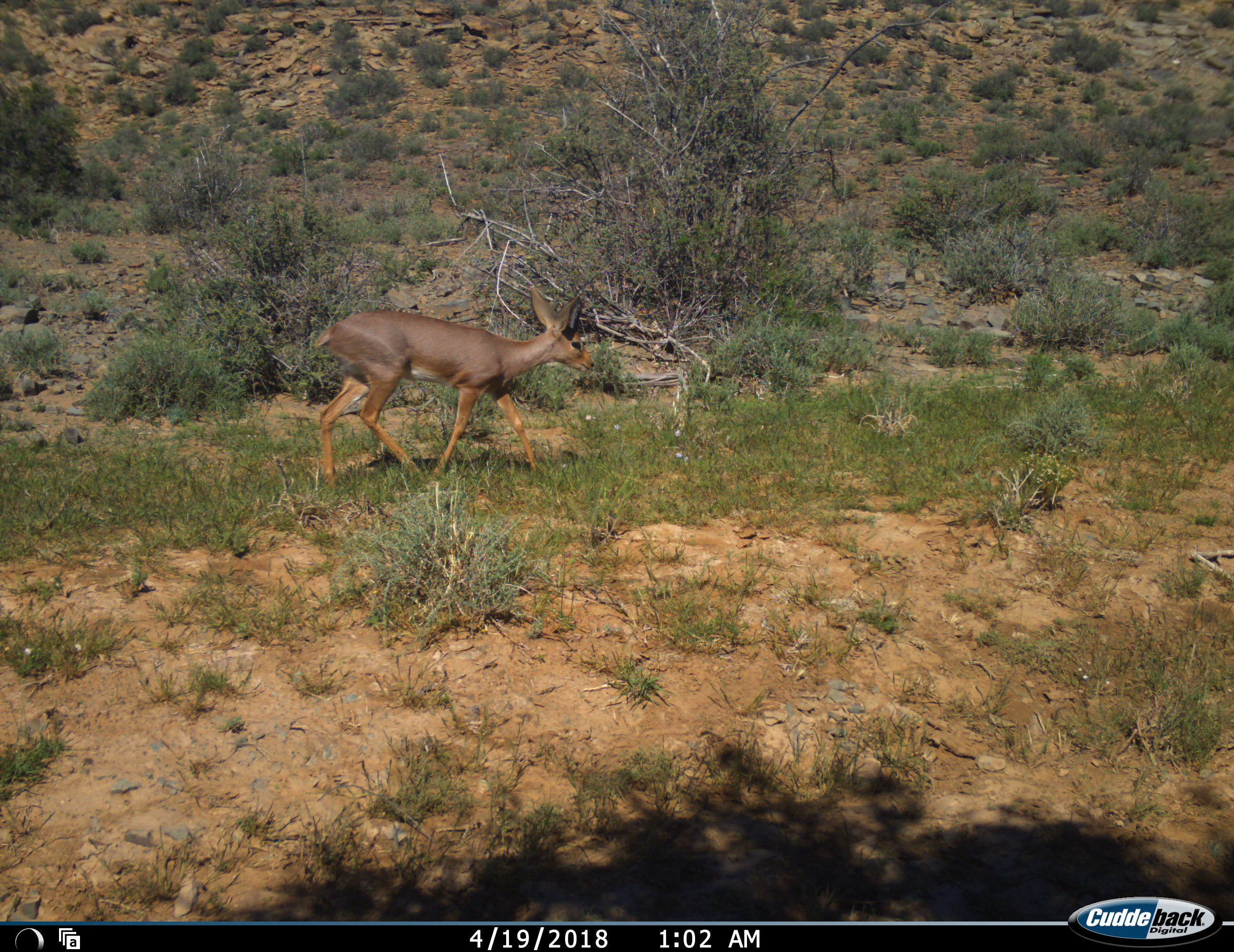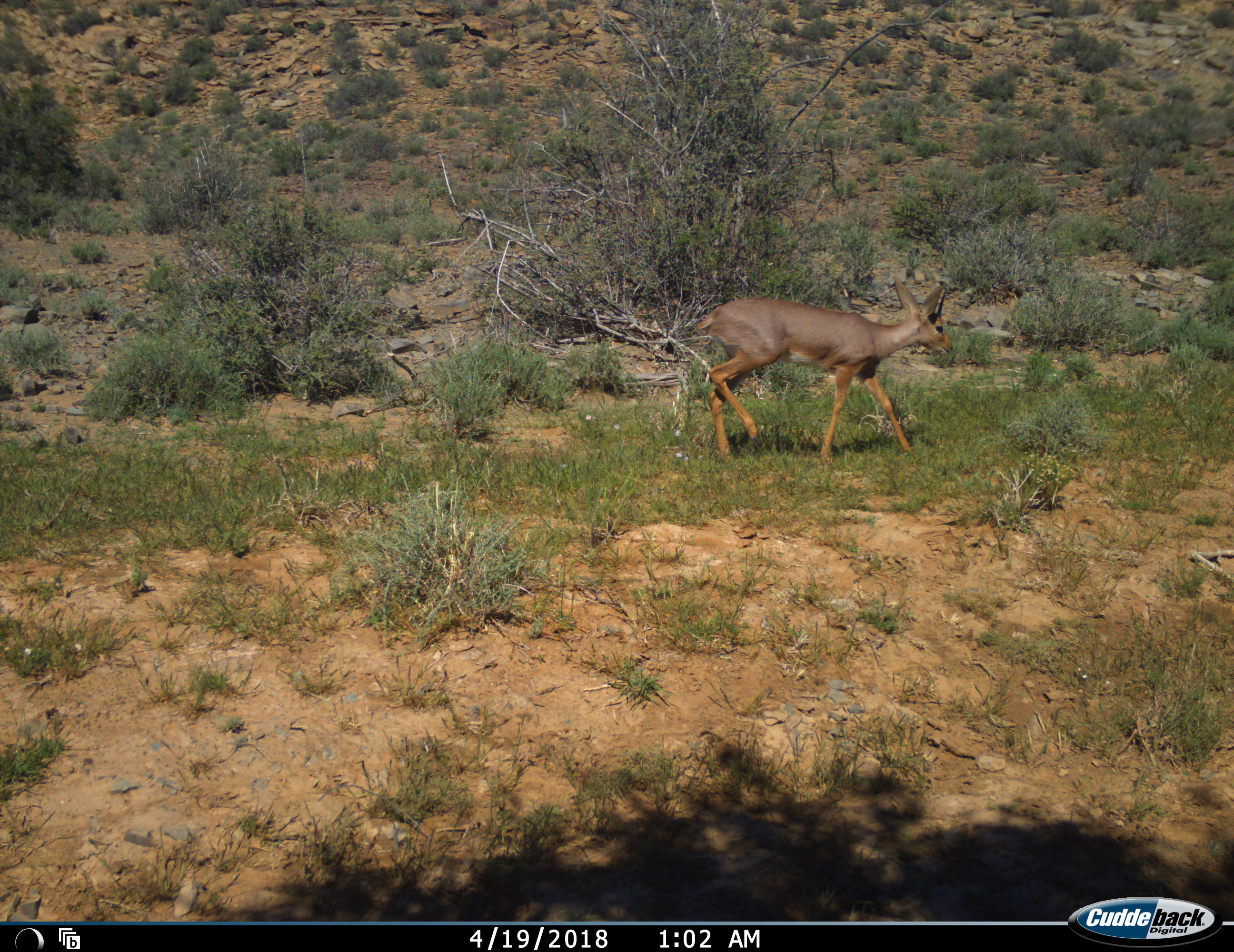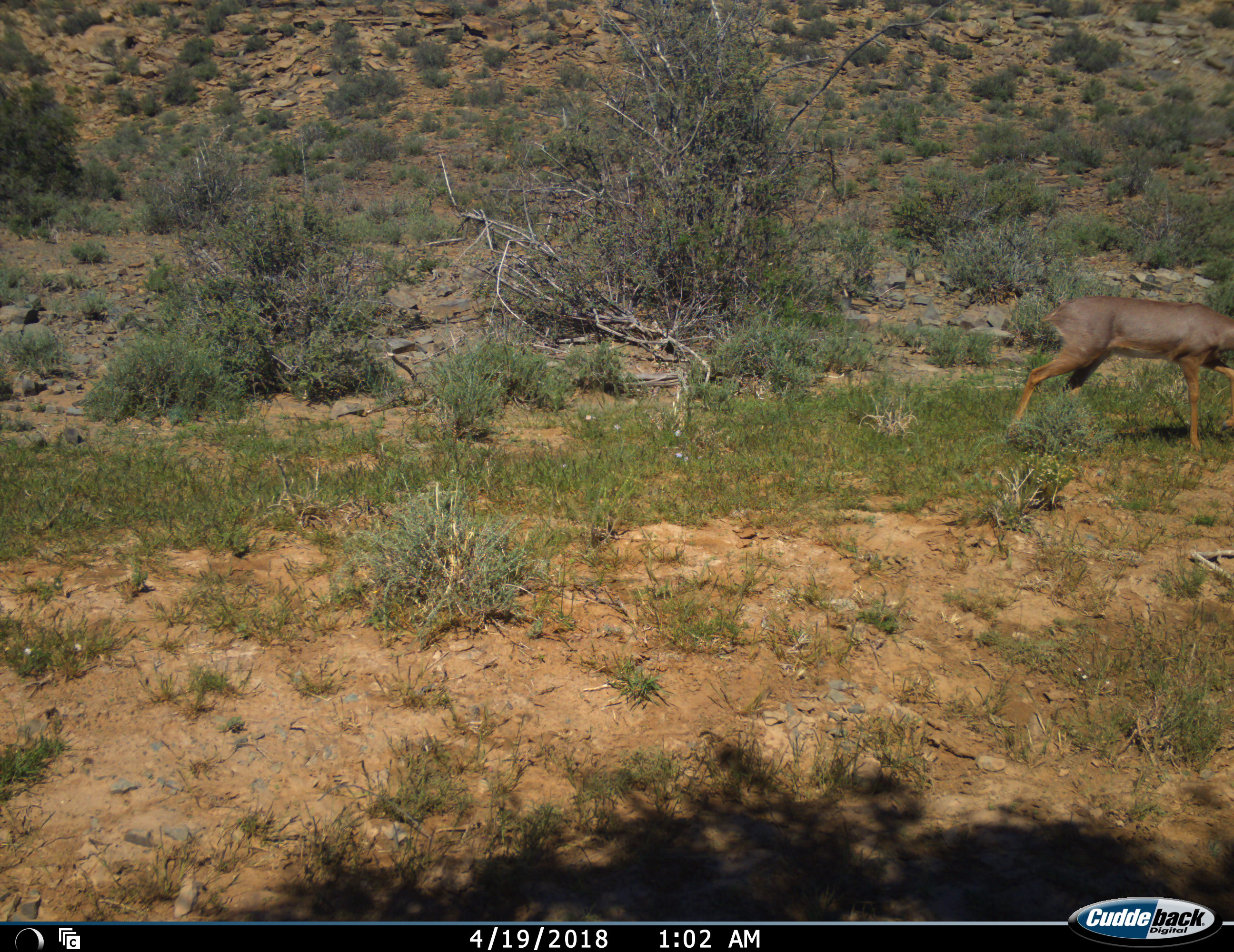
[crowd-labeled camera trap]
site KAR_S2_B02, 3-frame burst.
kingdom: Animalia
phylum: Chordata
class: Mammalia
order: Artiodactyla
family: Bovidae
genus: Raphicerus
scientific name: Raphicerus campestris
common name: steenbok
Steenbok (Raphicerus campestris), count 1. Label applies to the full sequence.